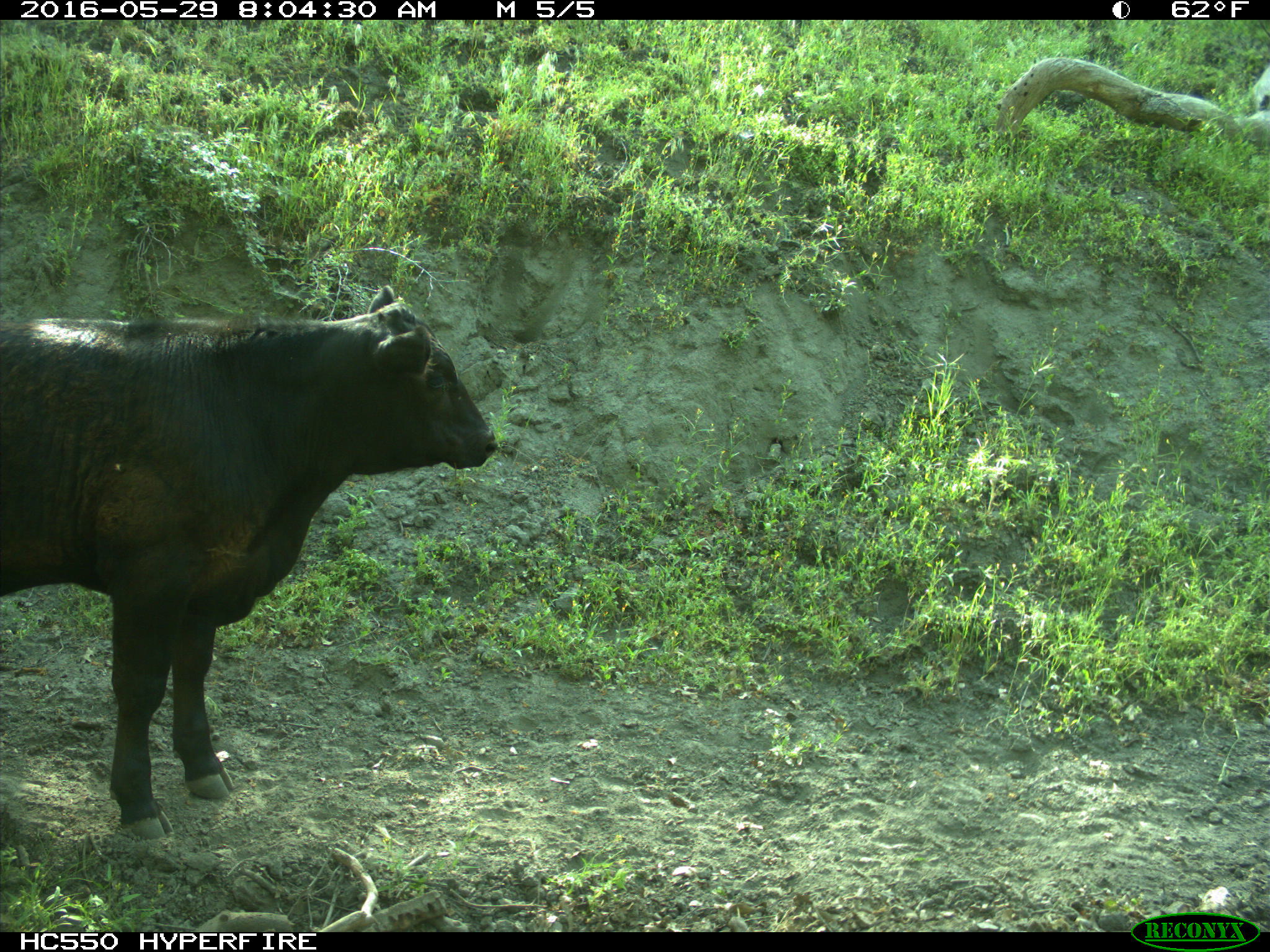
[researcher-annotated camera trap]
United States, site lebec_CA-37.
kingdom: Animalia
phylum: Chordata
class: Mammalia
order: Artiodactyla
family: Bovidae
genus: Bos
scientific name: Bos taurus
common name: domestic cow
Bos taurus (domestic cow).